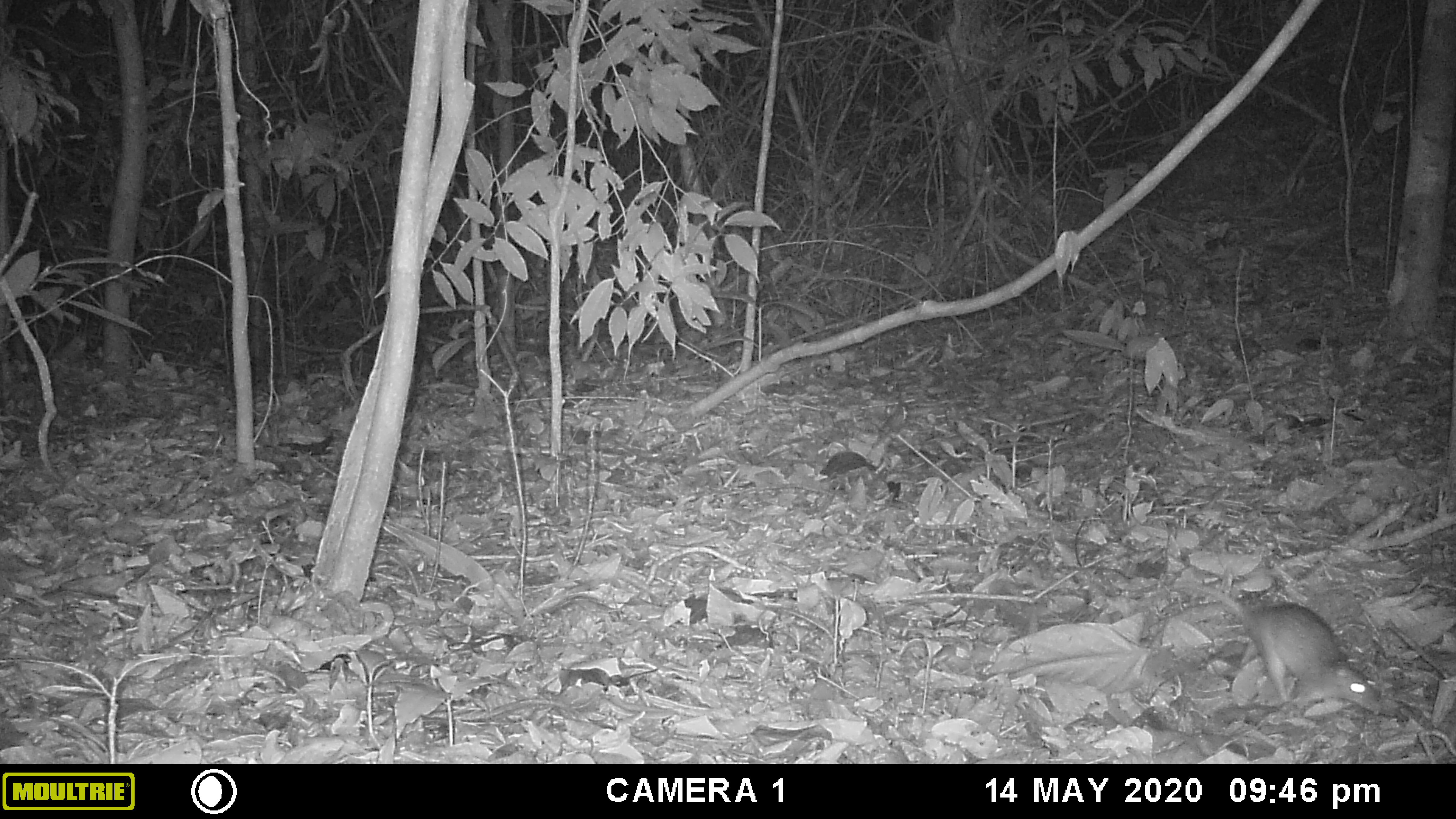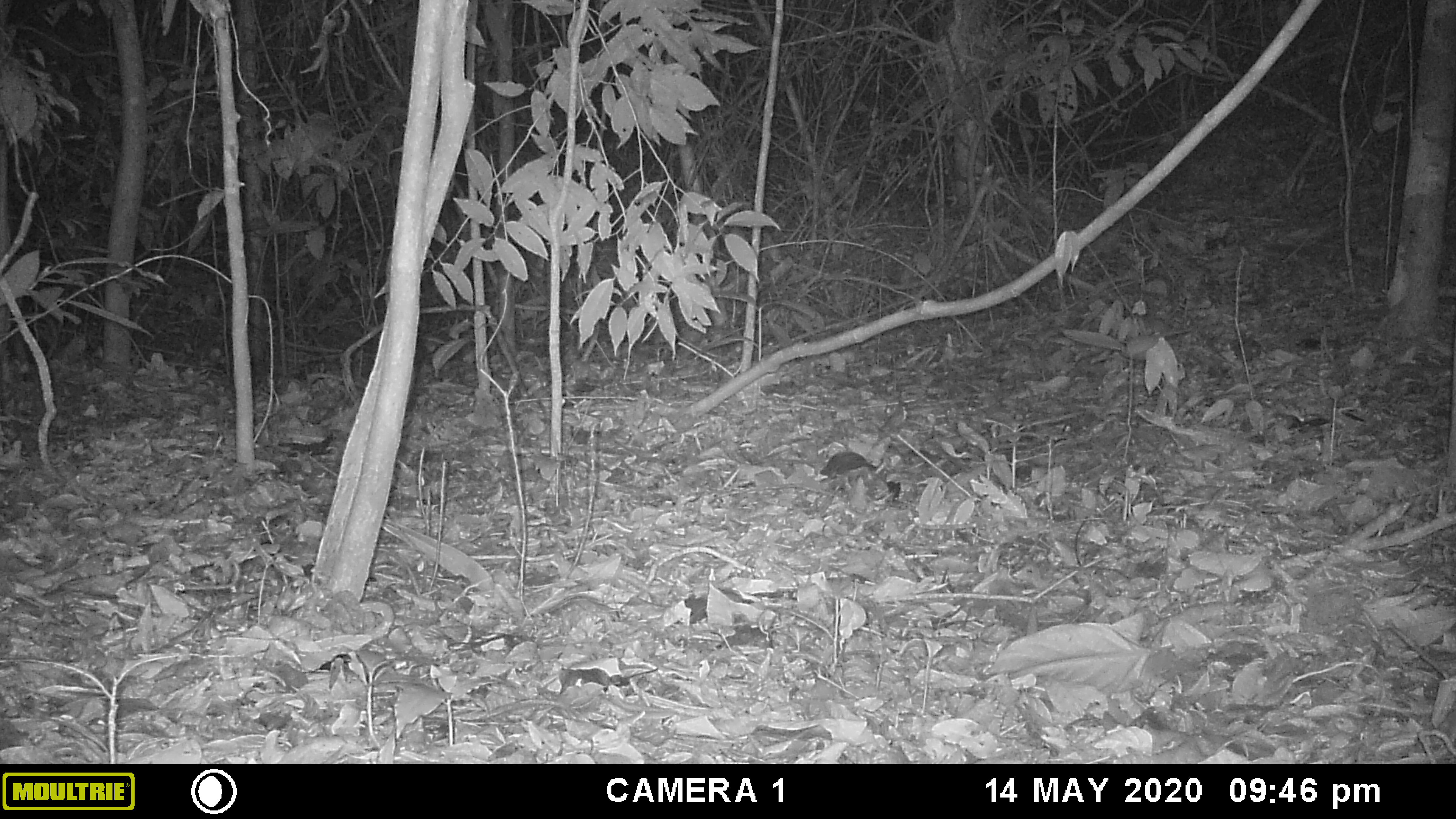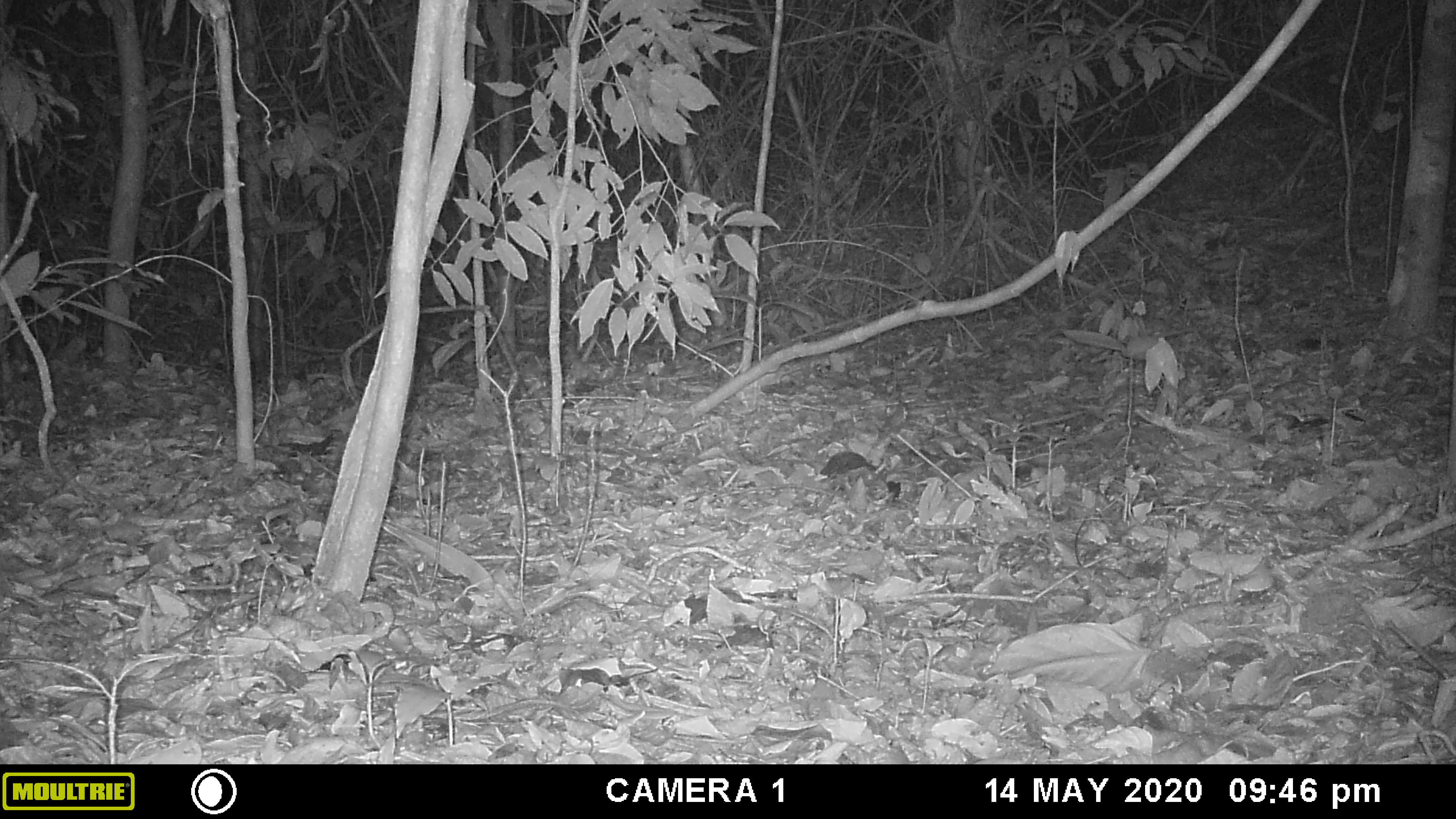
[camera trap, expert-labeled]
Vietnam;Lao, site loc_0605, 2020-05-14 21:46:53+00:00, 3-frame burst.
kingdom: Animalia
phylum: Chordata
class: Mammalia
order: Rodentia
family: Muridae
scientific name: Muridae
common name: old-world mice and rats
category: unidentified murid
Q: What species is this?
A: Unidentified murid (old-world mice and rats) (Muridae).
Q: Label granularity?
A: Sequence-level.